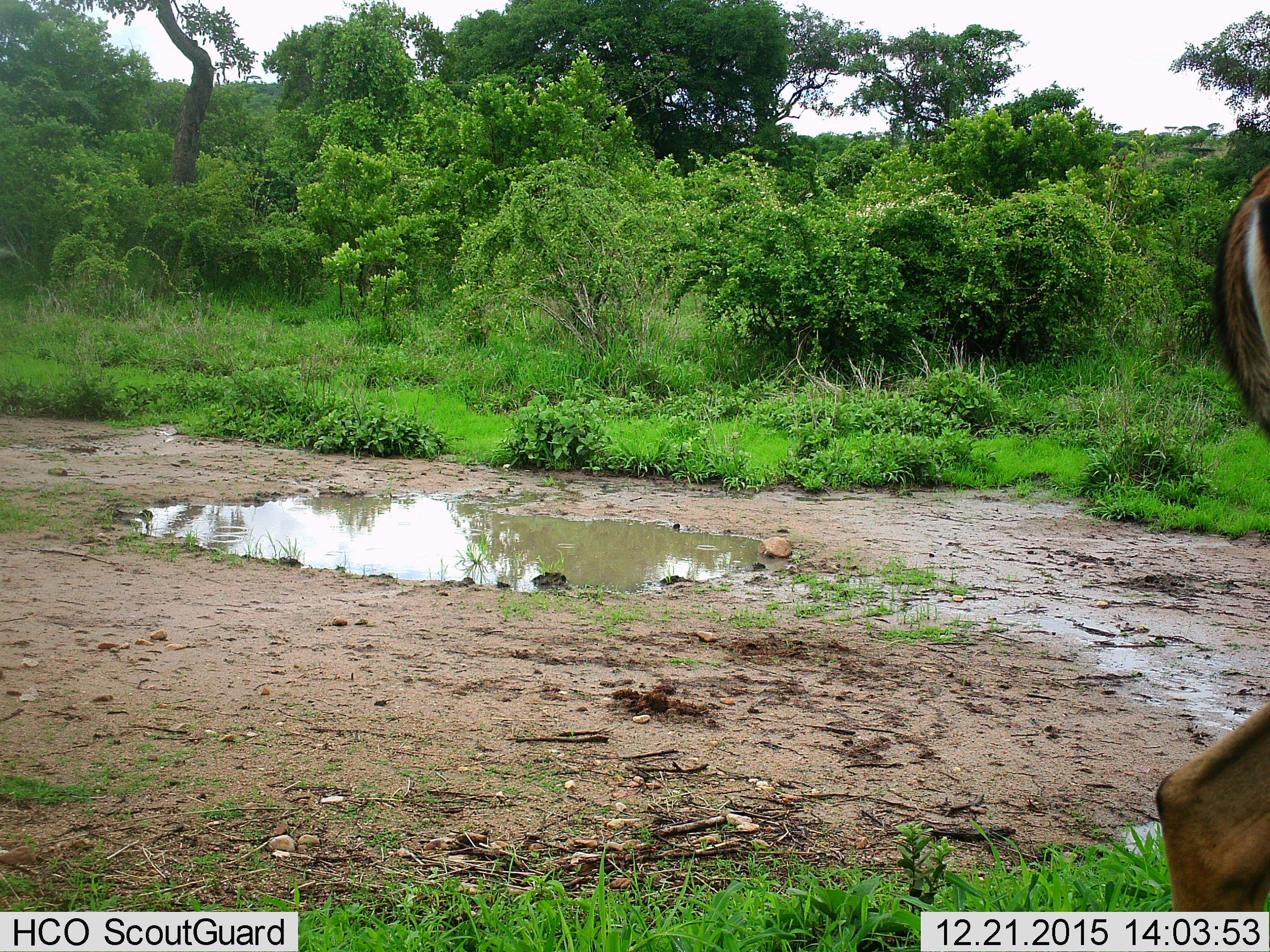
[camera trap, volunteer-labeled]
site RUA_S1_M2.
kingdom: Animalia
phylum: Chordata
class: Mammalia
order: Artiodactyla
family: Bovidae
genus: Aepyceros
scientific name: Aepyceros melampus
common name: impala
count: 1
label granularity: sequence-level